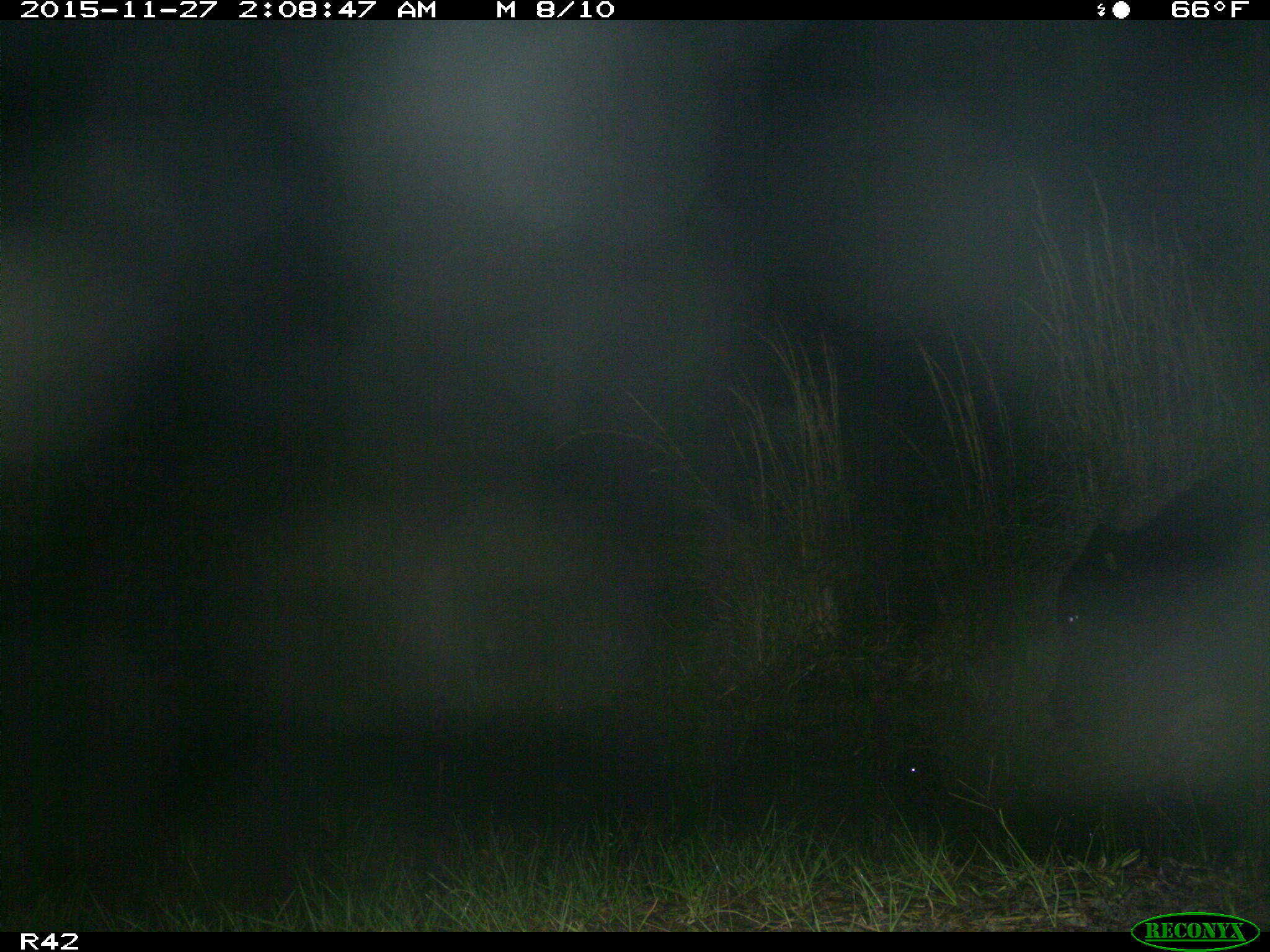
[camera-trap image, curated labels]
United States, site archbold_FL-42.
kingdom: Animalia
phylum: Chordata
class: Mammalia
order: Artiodactyla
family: Bovidae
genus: Bos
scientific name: Bos taurus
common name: domestic cow